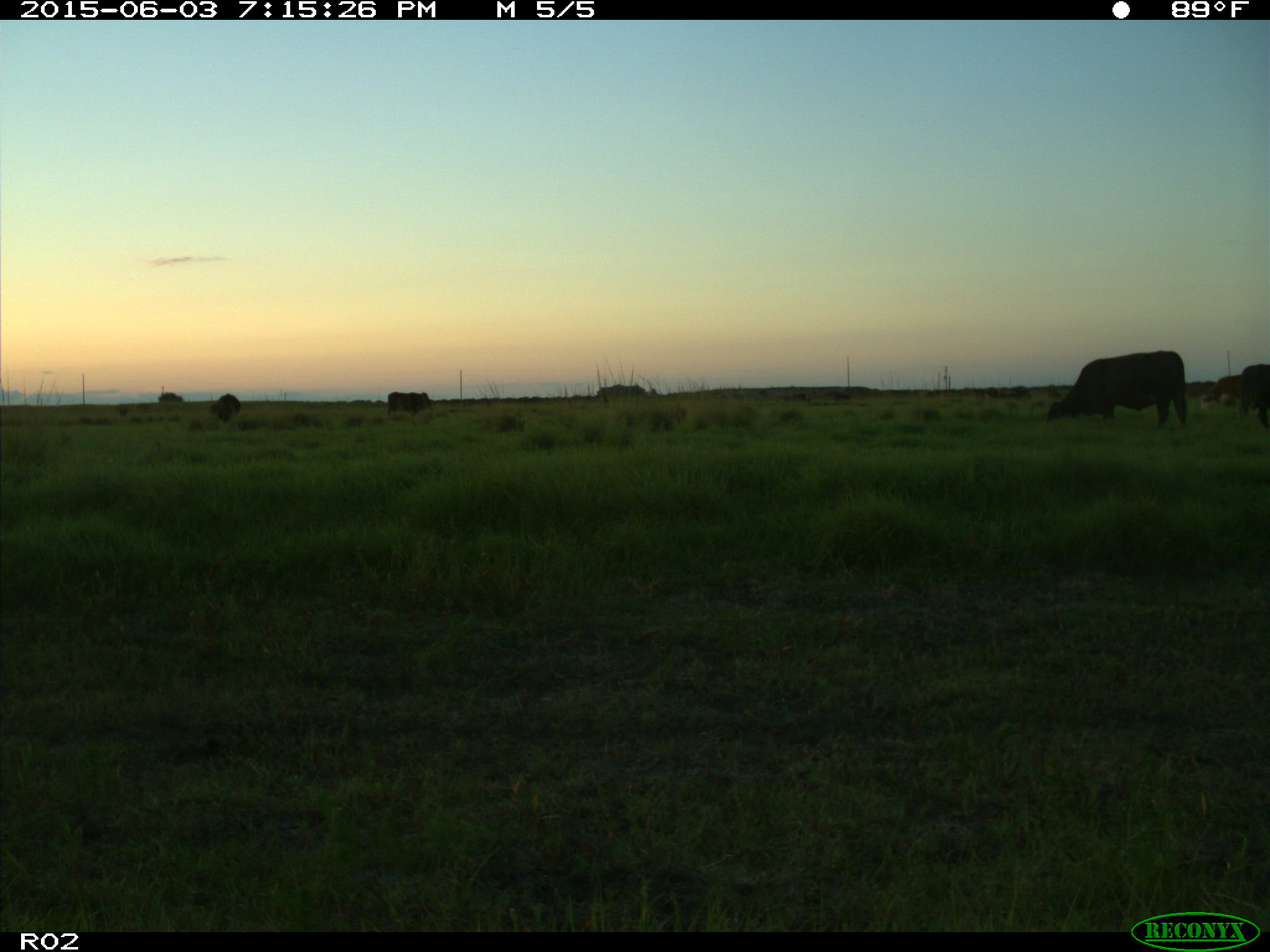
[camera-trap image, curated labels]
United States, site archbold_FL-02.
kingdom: Animalia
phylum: Chordata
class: Mammalia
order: Artiodactyla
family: Bovidae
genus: Bos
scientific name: Bos taurus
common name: domestic cow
Bos taurus (domestic cow).